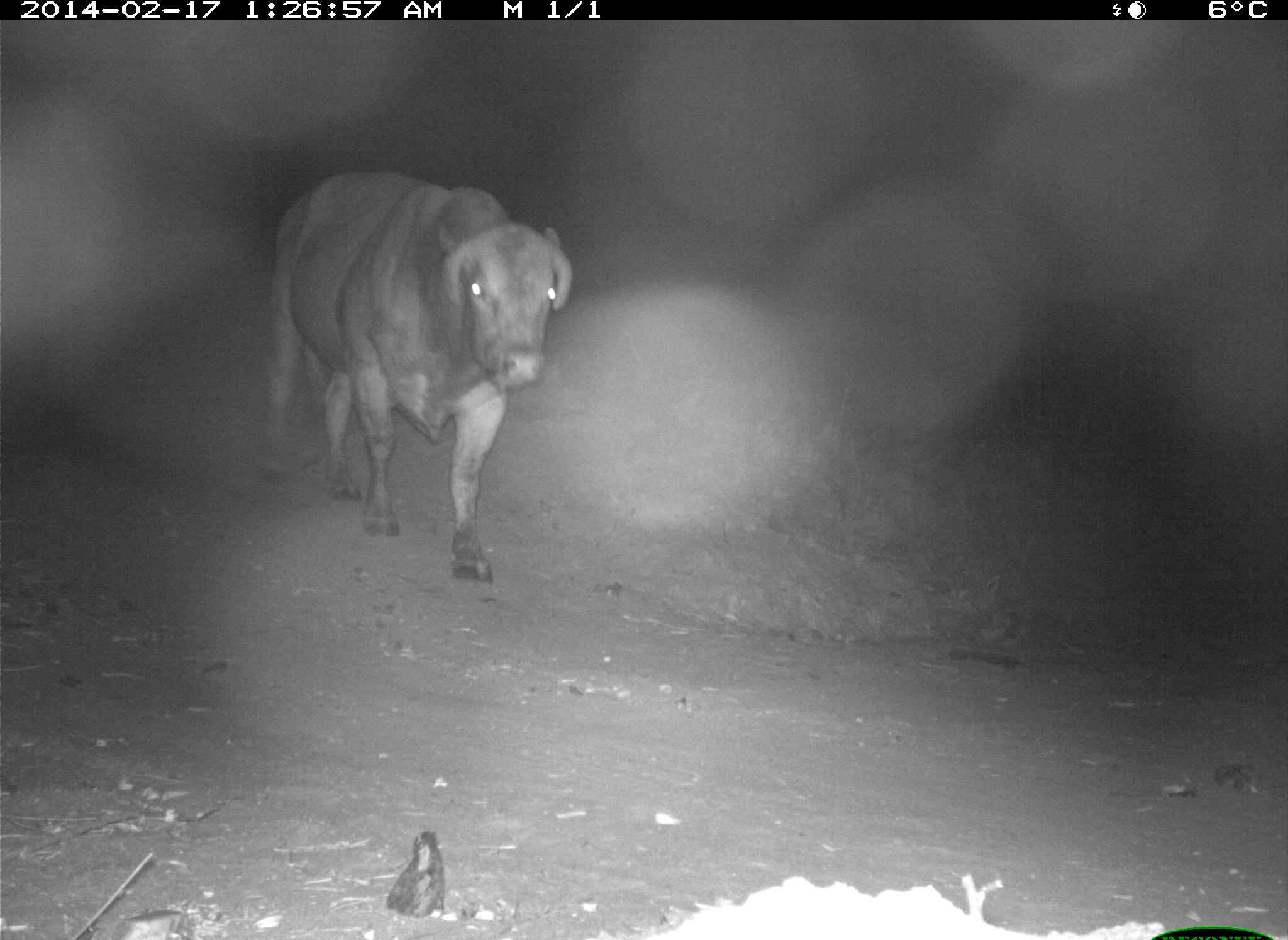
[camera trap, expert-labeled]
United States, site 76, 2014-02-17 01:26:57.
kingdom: Animalia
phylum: Chordata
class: Mammalia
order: Artiodactyla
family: Bovidae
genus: Bos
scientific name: Bos taurus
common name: cow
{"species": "cow (Bos taurus)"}